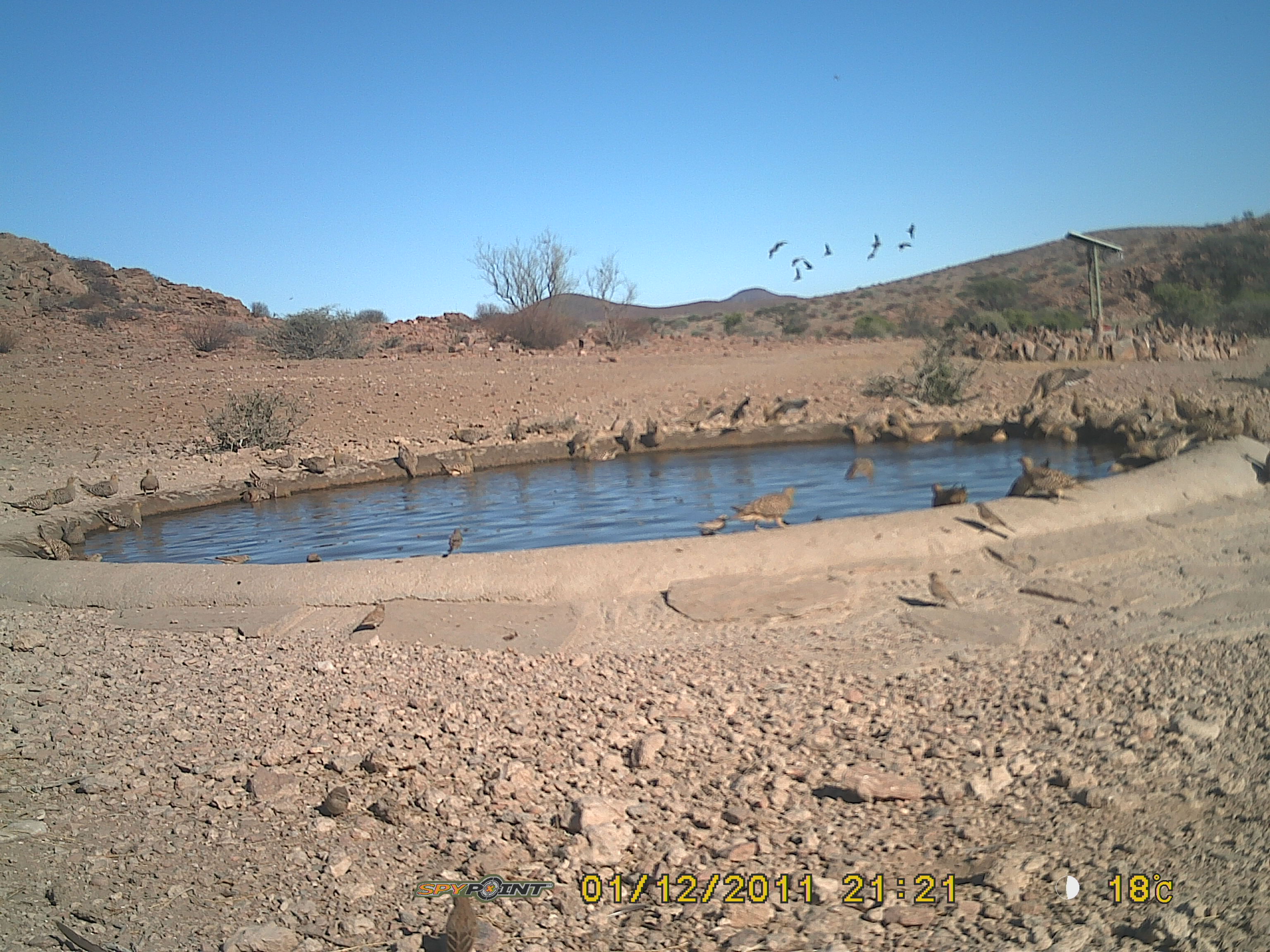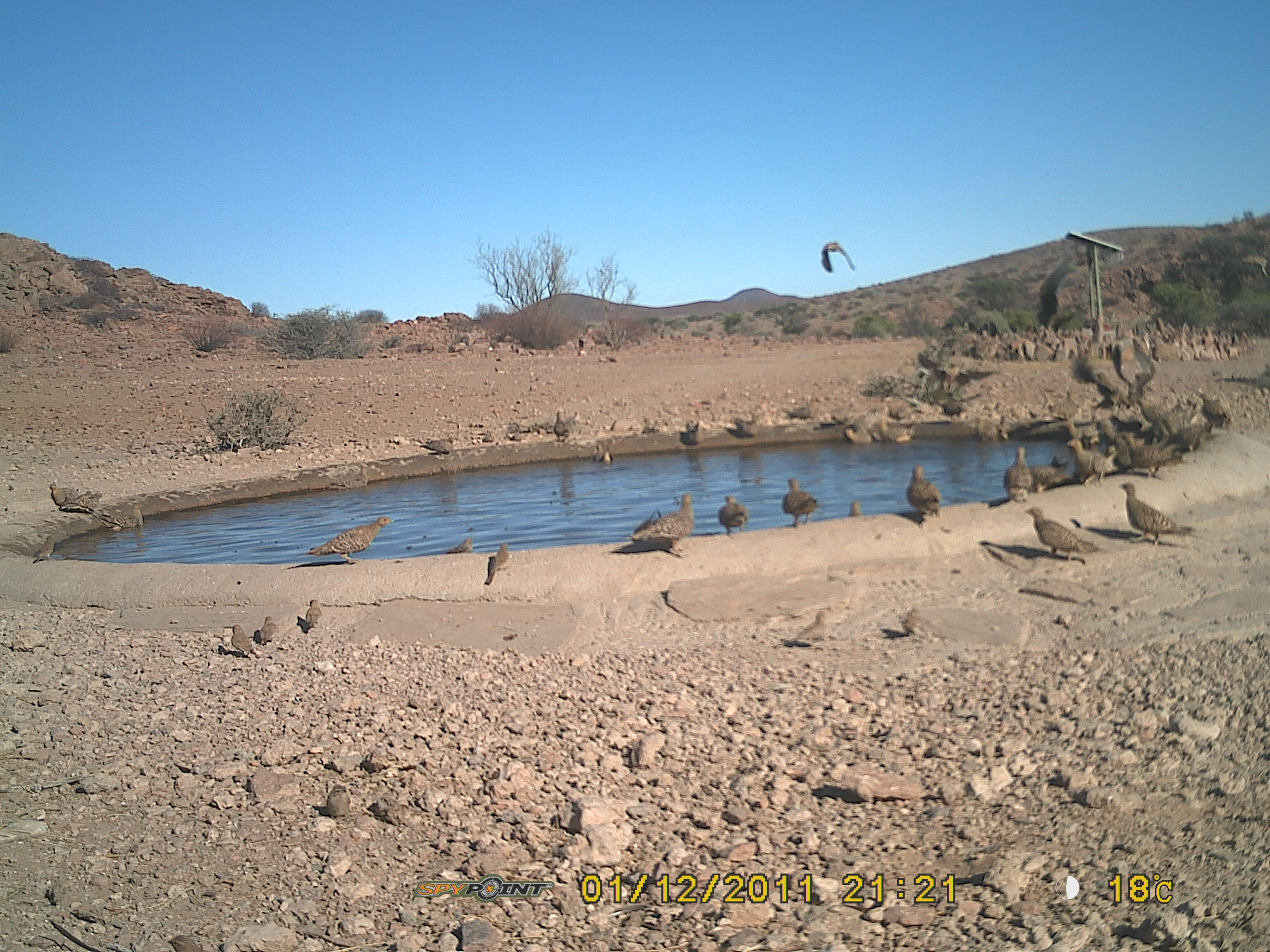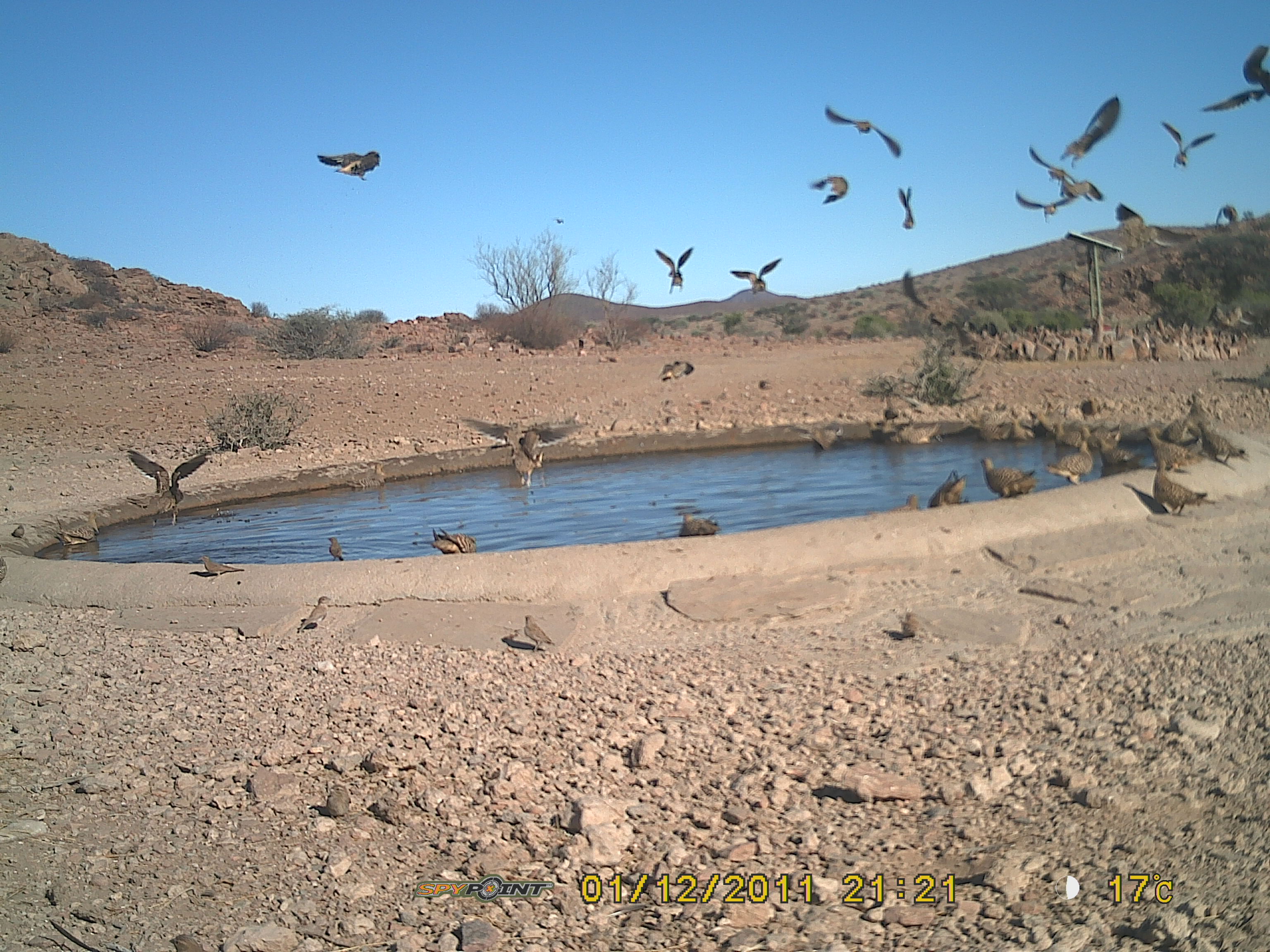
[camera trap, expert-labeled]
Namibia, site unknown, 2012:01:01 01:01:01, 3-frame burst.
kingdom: Animalia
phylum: Chordata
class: Aves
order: Pterocliformes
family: Pteroclidae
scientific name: Pteroclidae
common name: sandgrouse